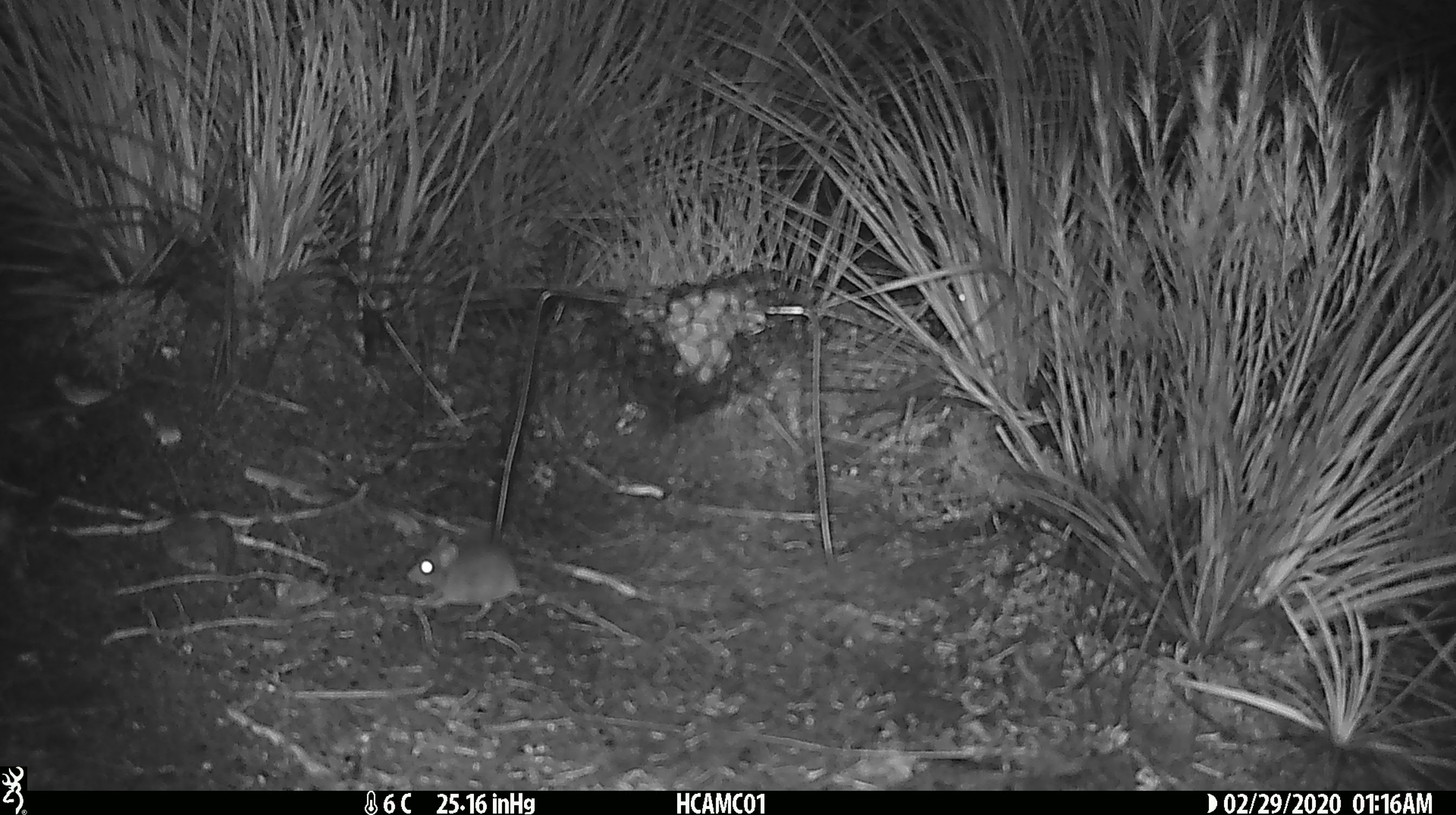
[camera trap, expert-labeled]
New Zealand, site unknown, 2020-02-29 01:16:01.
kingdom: Animalia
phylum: Chordata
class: Mammalia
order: Rodentia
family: Muridae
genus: Mus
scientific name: Mus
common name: mouse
Mouse (Mus).